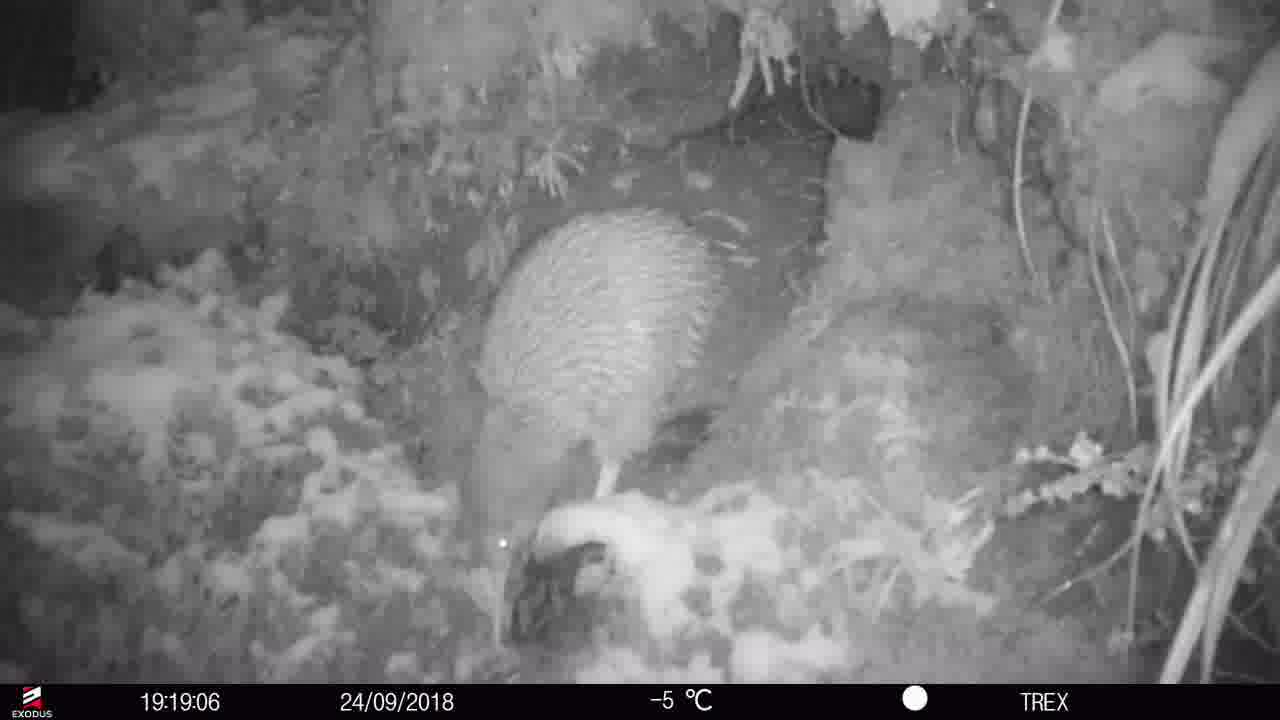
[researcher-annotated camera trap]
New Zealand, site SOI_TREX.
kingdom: Animalia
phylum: Chordata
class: Aves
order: Apterygiformes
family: Apterygidae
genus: Apteryx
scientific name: Apteryx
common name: kiwi